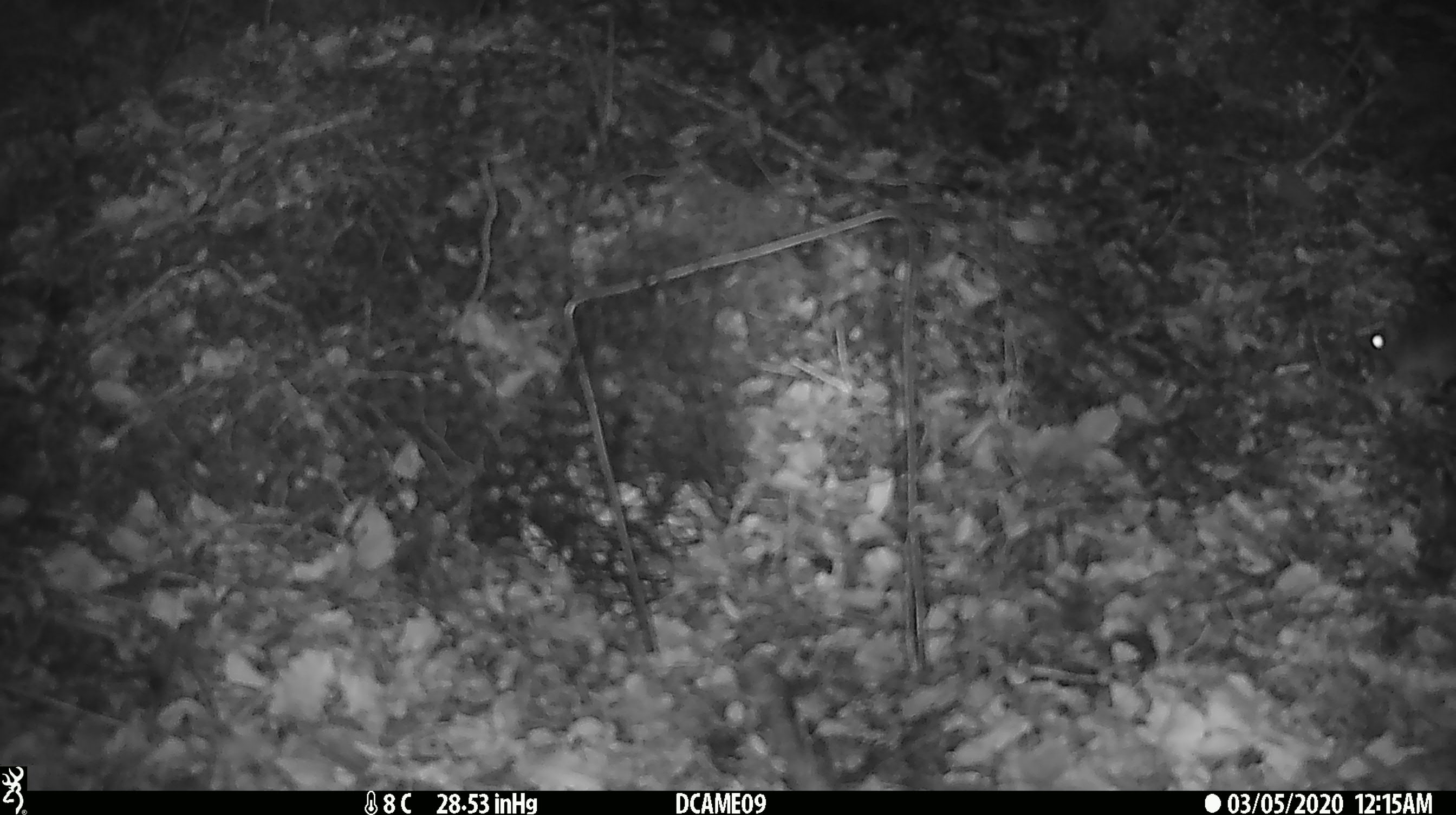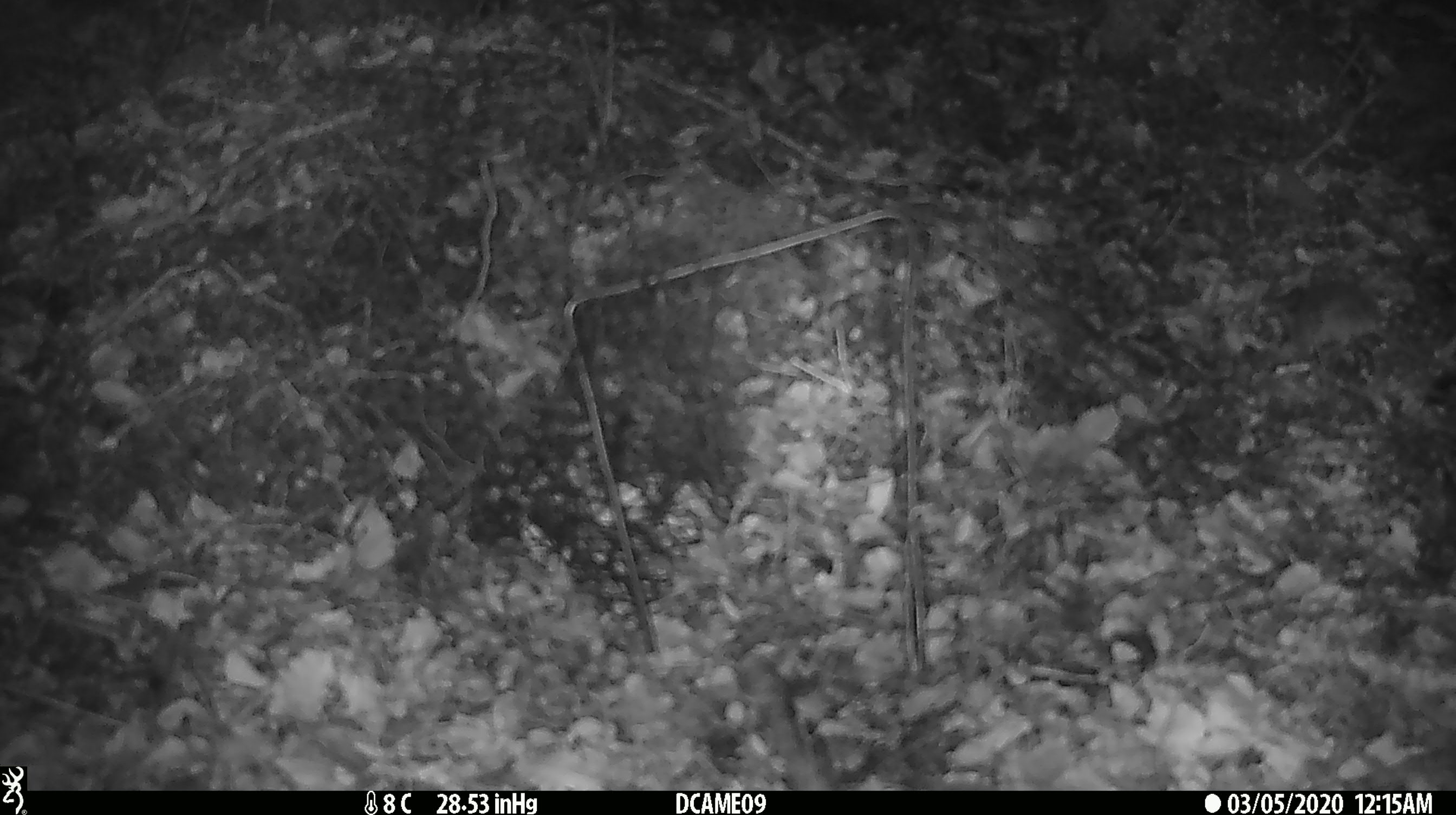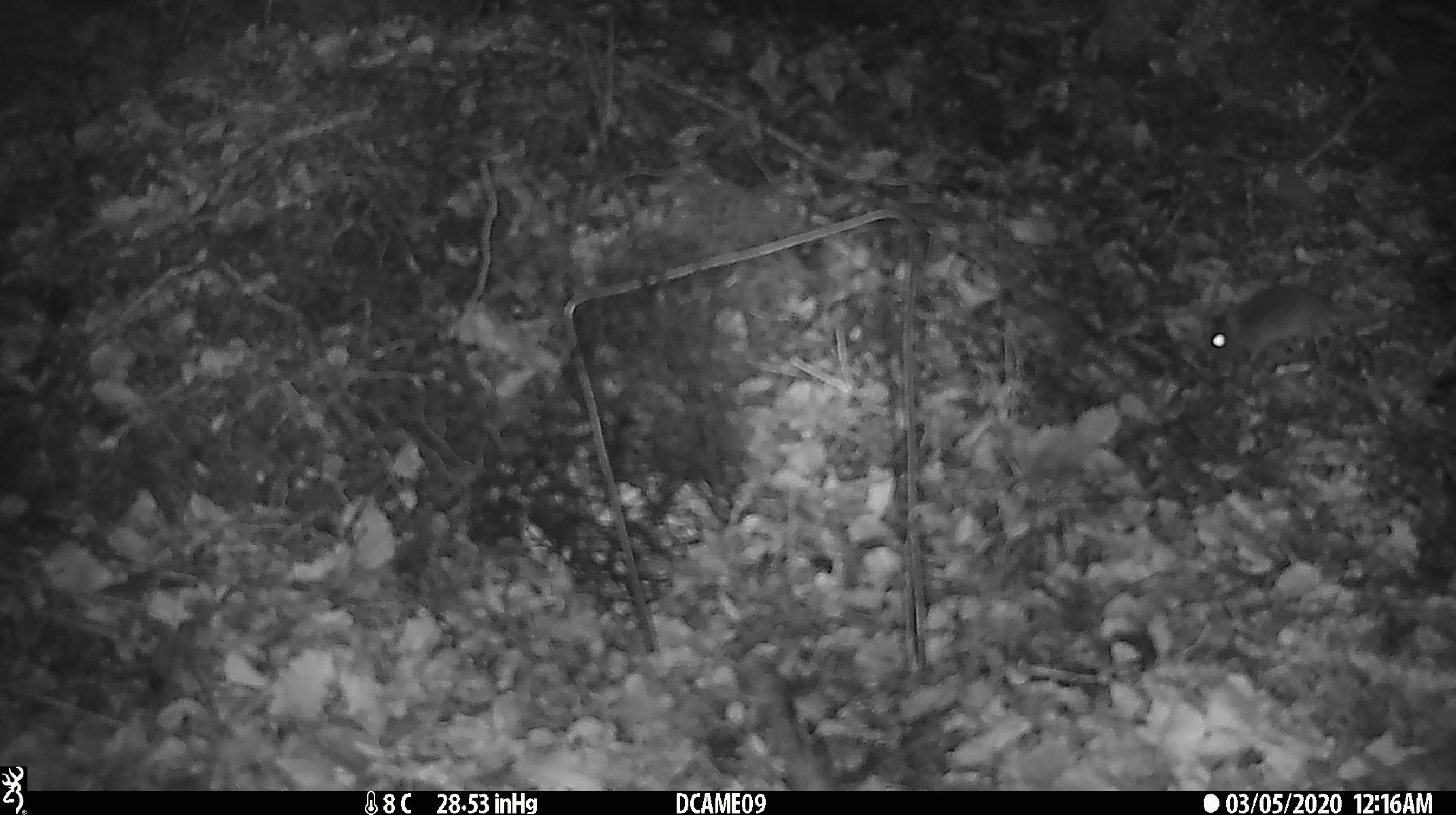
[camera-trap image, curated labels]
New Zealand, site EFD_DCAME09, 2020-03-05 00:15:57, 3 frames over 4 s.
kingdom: Animalia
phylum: Chordata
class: Mammalia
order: Rodentia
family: Muridae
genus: Mus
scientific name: Mus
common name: mouse